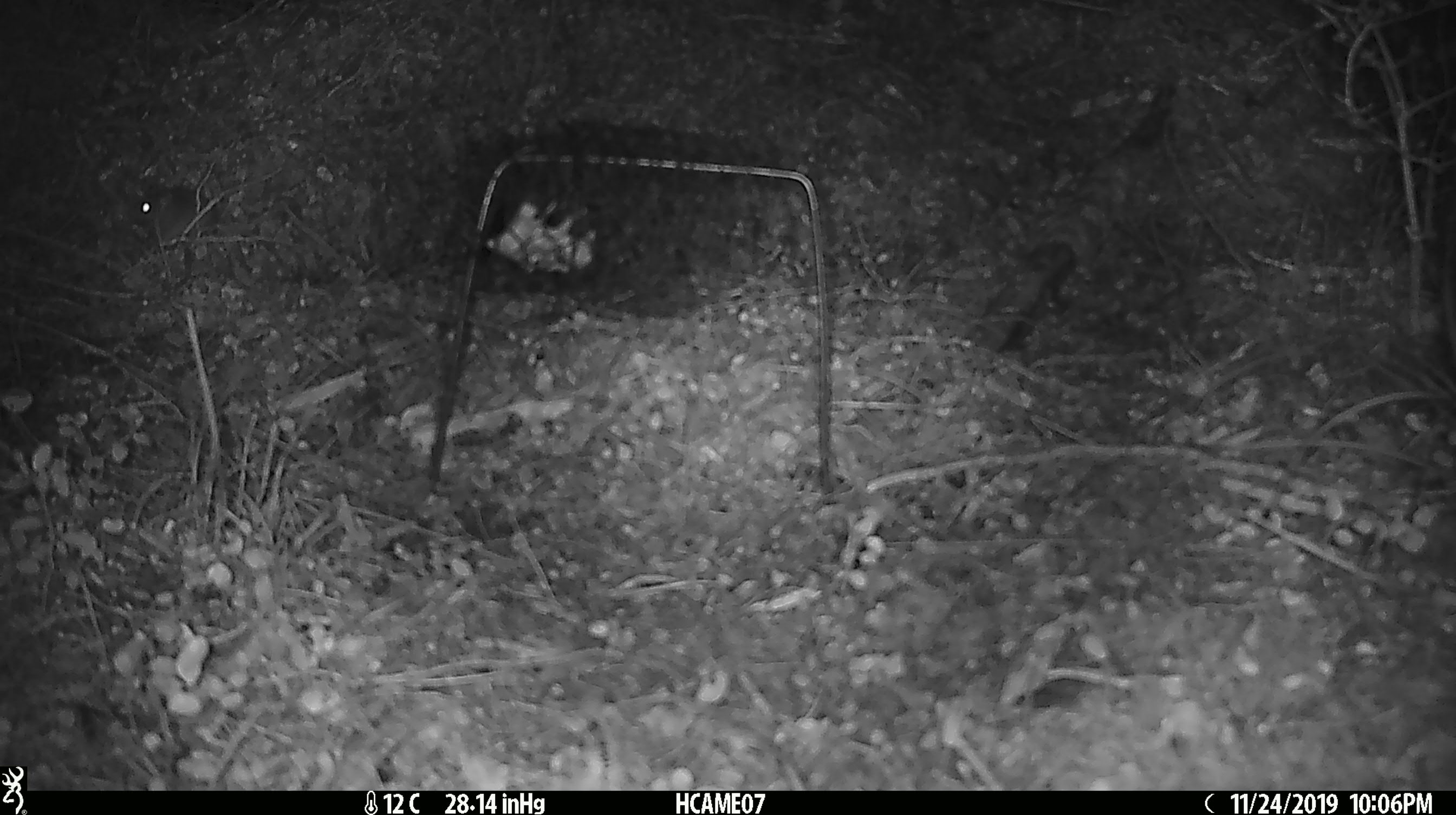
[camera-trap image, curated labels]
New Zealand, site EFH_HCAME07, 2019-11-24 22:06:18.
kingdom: Animalia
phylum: Chordata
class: Mammalia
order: Rodentia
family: Muridae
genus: Mus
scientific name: Mus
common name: mouse